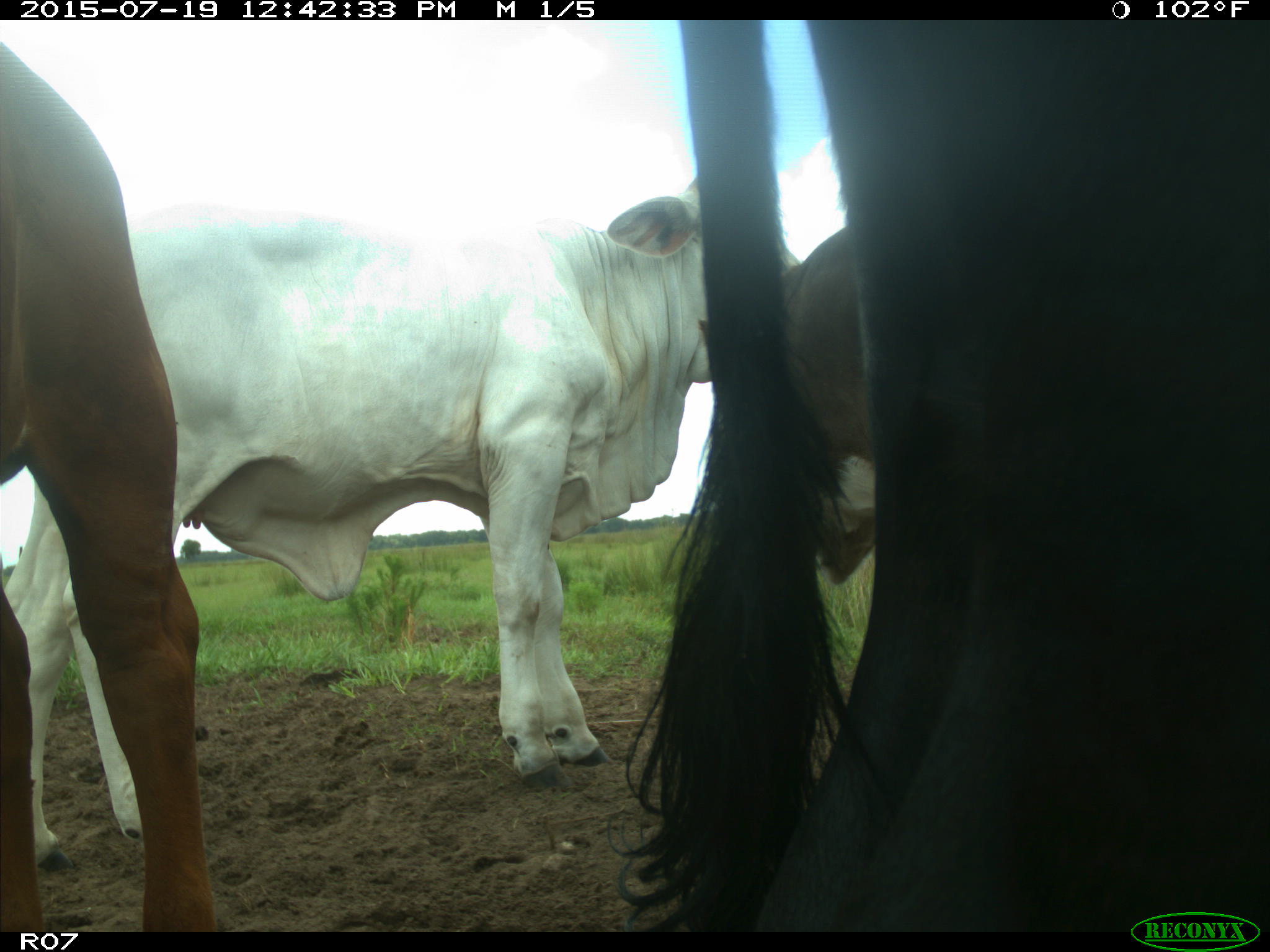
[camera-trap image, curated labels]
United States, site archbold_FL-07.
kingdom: Animalia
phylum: Chordata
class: Mammalia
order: Artiodactyla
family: Bovidae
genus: Bos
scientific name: Bos taurus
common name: domestic cow